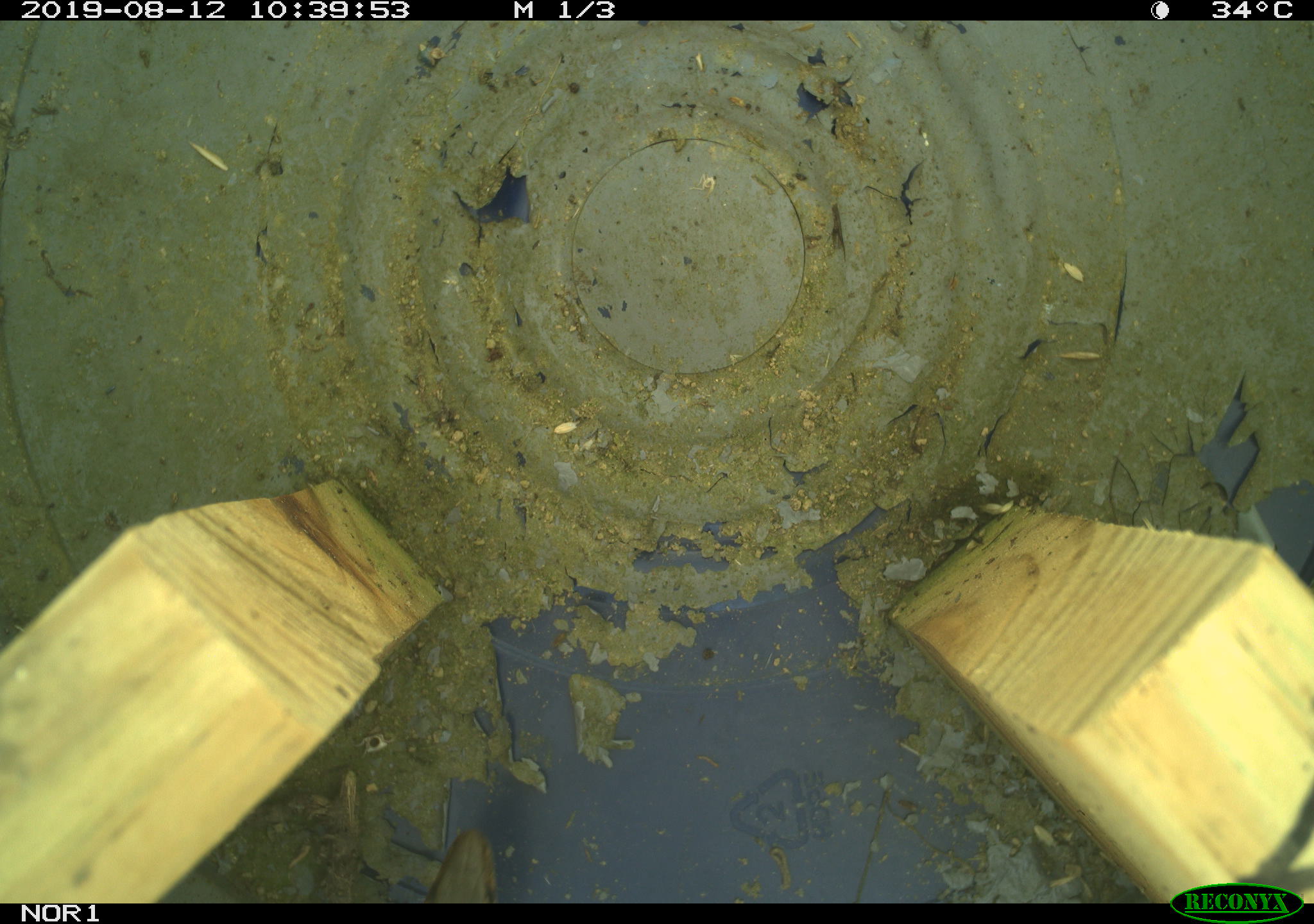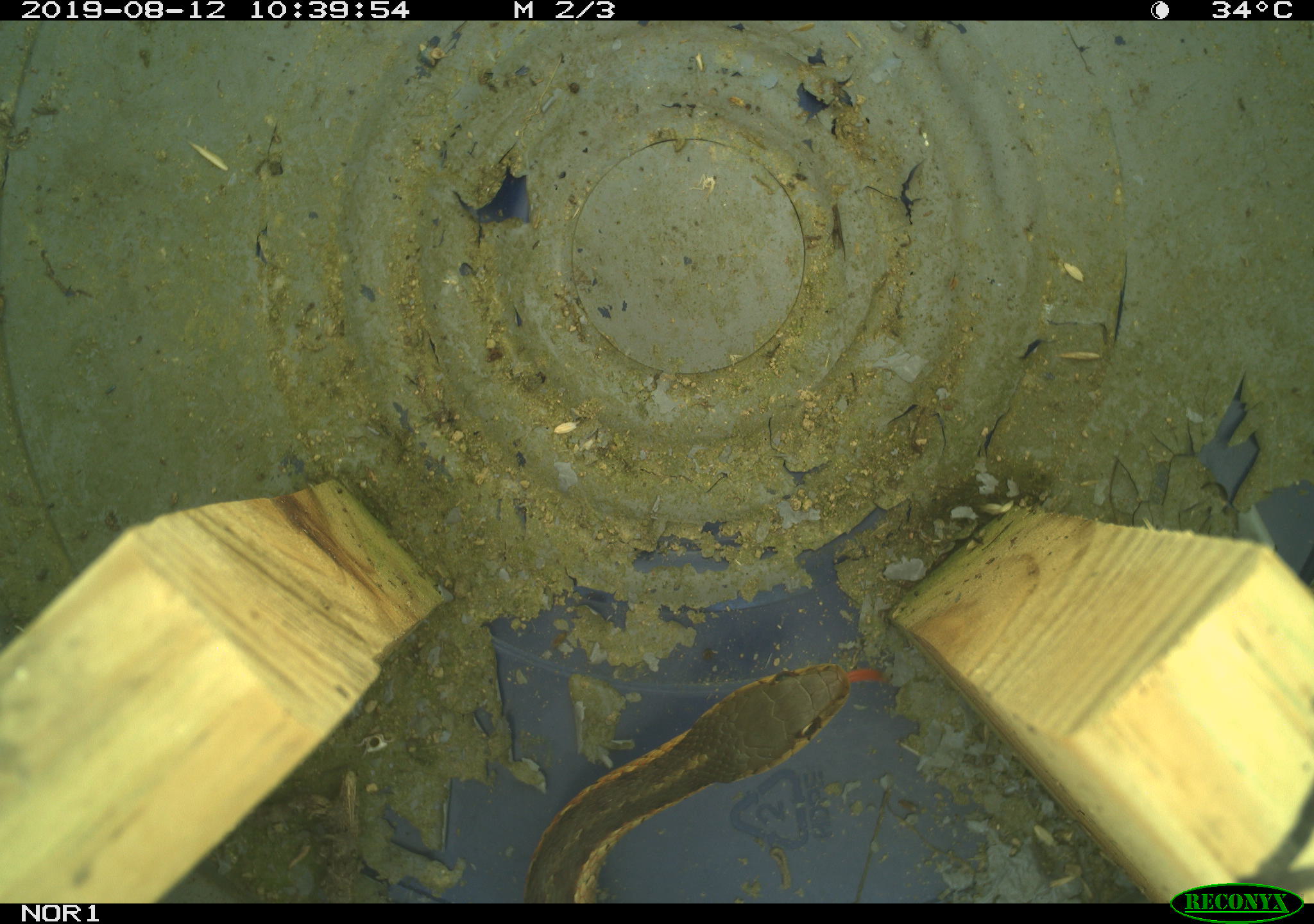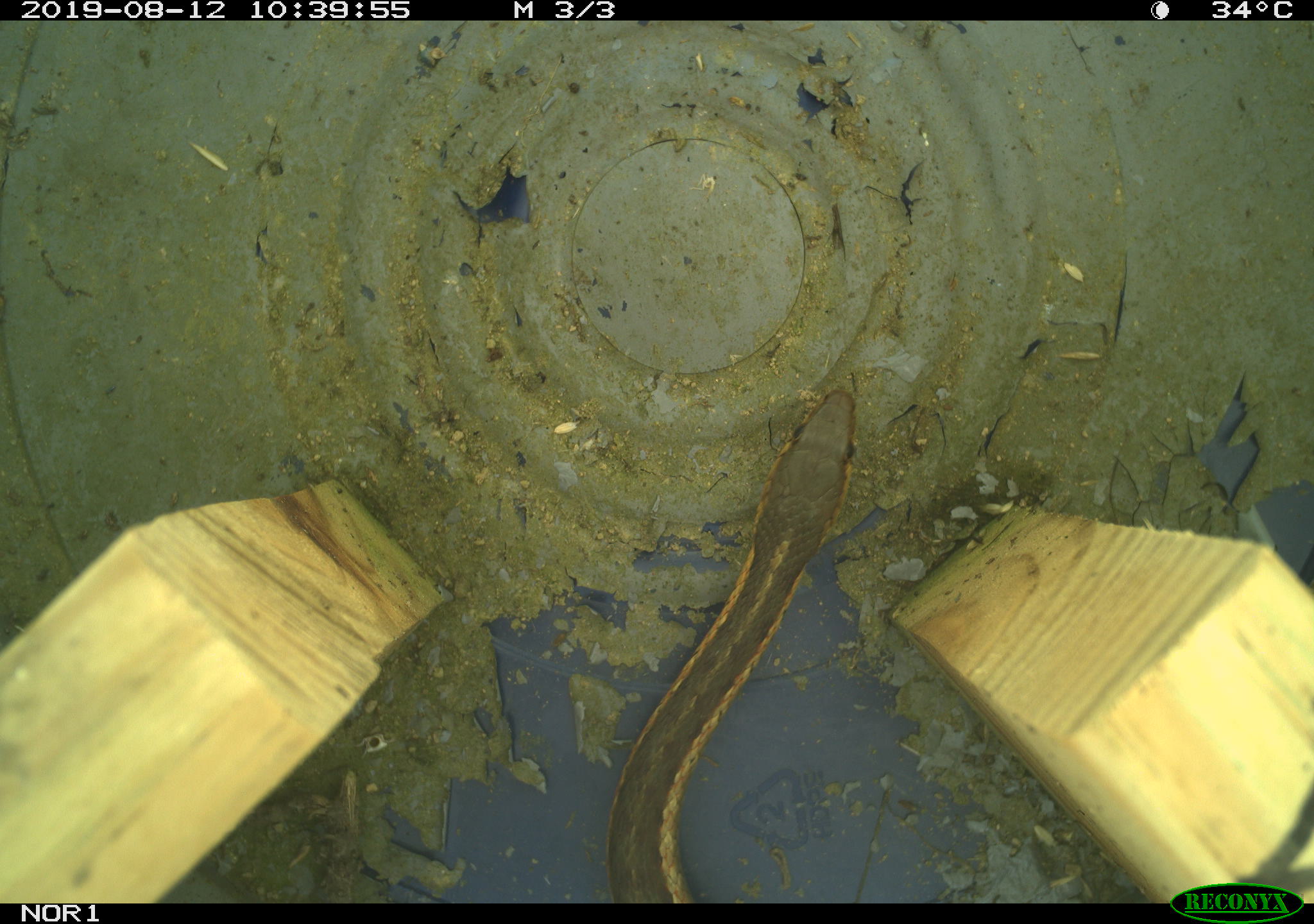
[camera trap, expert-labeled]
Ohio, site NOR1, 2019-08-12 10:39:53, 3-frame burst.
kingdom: Animalia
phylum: Chordata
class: Reptilia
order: Squamata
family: Colubridae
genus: Thamnophis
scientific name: Thamnophis sirtalis sirtalis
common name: eastern gartersnake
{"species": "eastern gartersnake (Thamnophis sirtalis sirtalis)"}